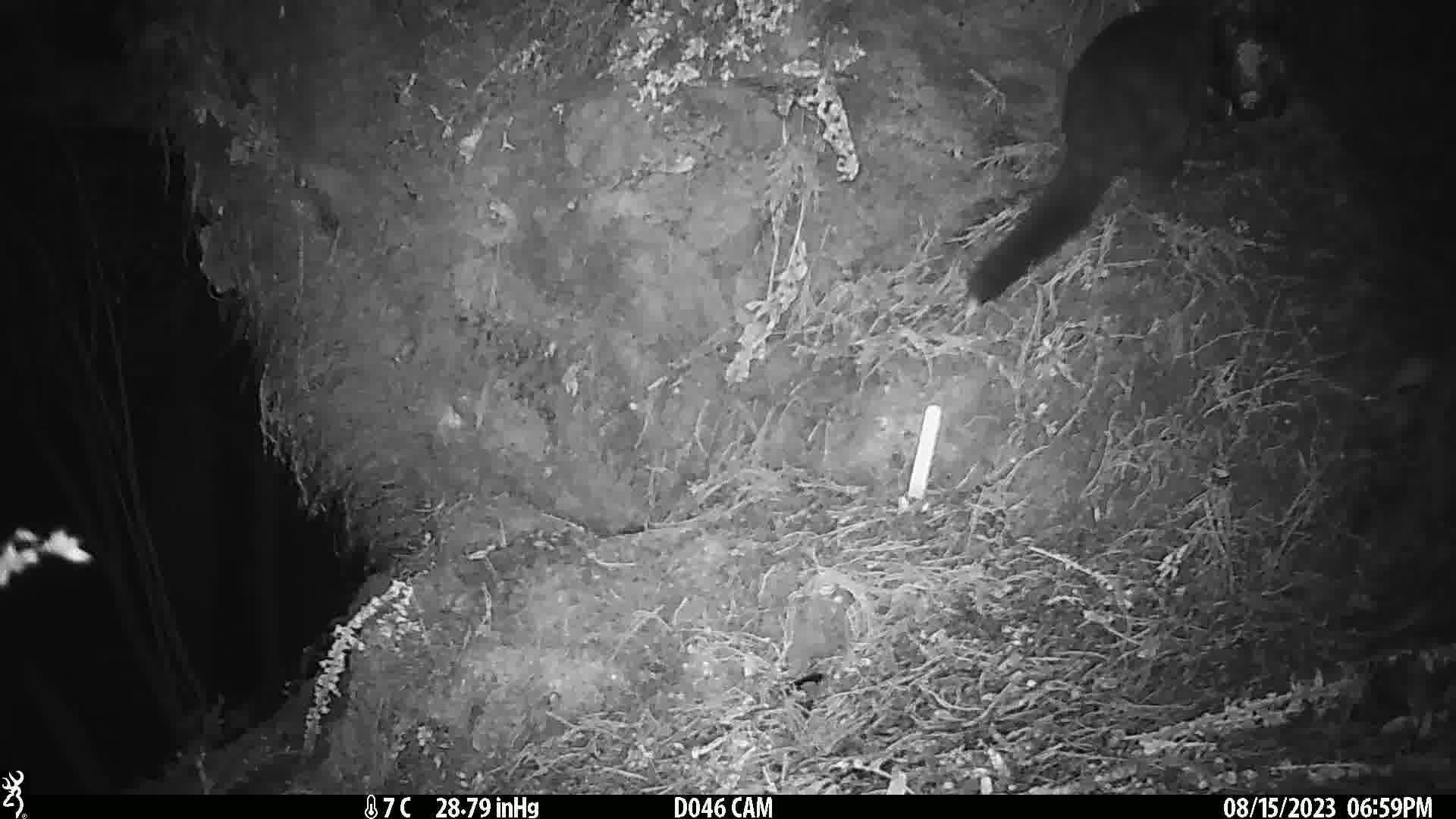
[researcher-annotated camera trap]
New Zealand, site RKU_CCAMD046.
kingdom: Animalia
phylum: Chordata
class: Mammalia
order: Diprotodontia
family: Phalangeridae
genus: Trichosurus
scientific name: Trichosurus vulpecula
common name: common brushtail possum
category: possum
Possum (common brushtail possum) (Trichosurus vulpecula).